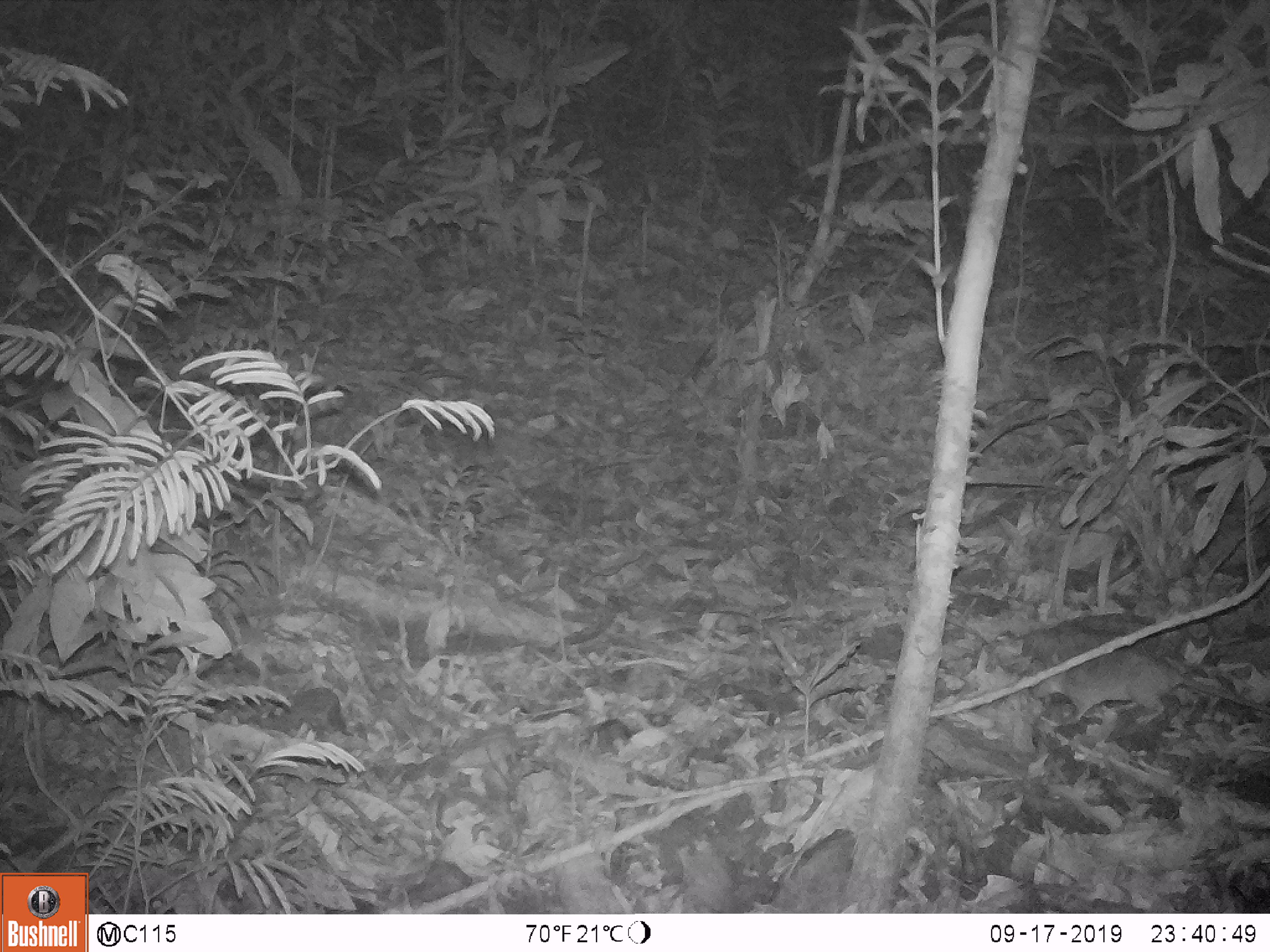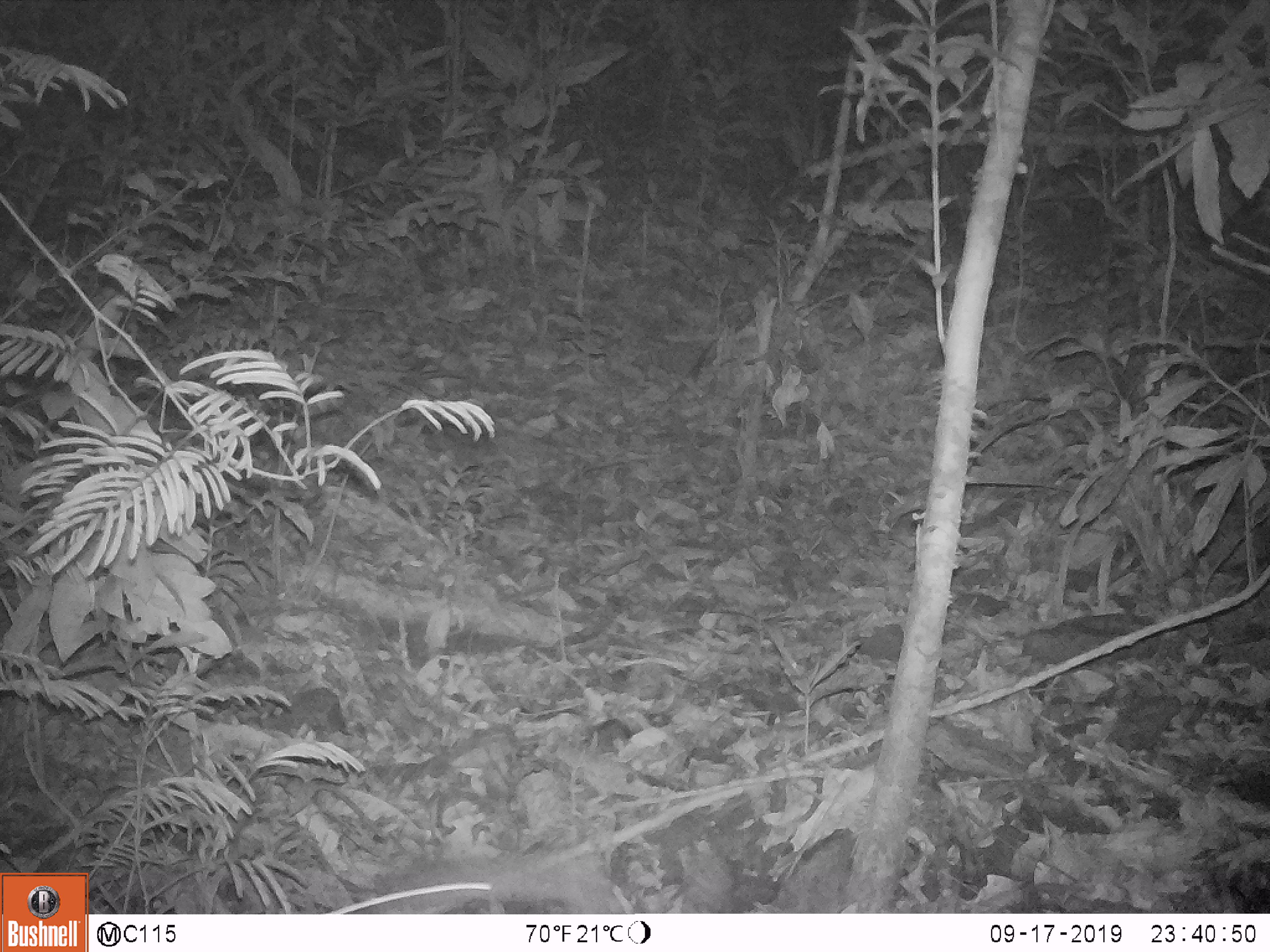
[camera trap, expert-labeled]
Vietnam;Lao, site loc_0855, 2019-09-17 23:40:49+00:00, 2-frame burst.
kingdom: Animalia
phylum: Chordata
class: Mammalia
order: Rodentia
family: Muridae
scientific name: Muridae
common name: old-world mice and rats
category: unidentified murid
Unidentified murid (old-world mice and rats) (Muridae). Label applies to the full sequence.